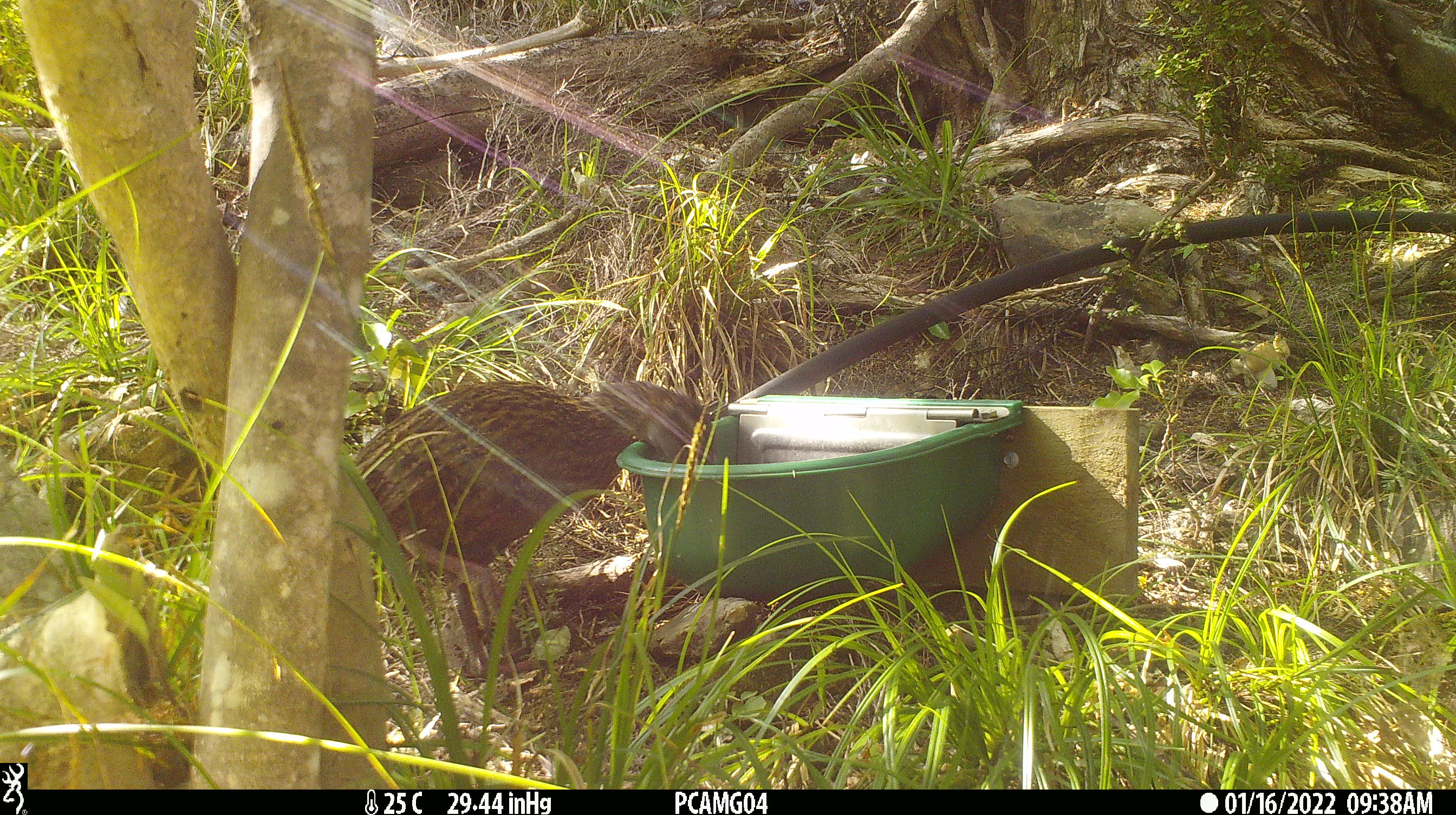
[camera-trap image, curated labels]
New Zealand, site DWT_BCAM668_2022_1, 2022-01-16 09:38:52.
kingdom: Animalia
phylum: Chordata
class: Aves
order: Gruiformes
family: Rallidae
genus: Gallirallus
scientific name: Gallirallus australis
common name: weka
Weka (Gallirallus australis).